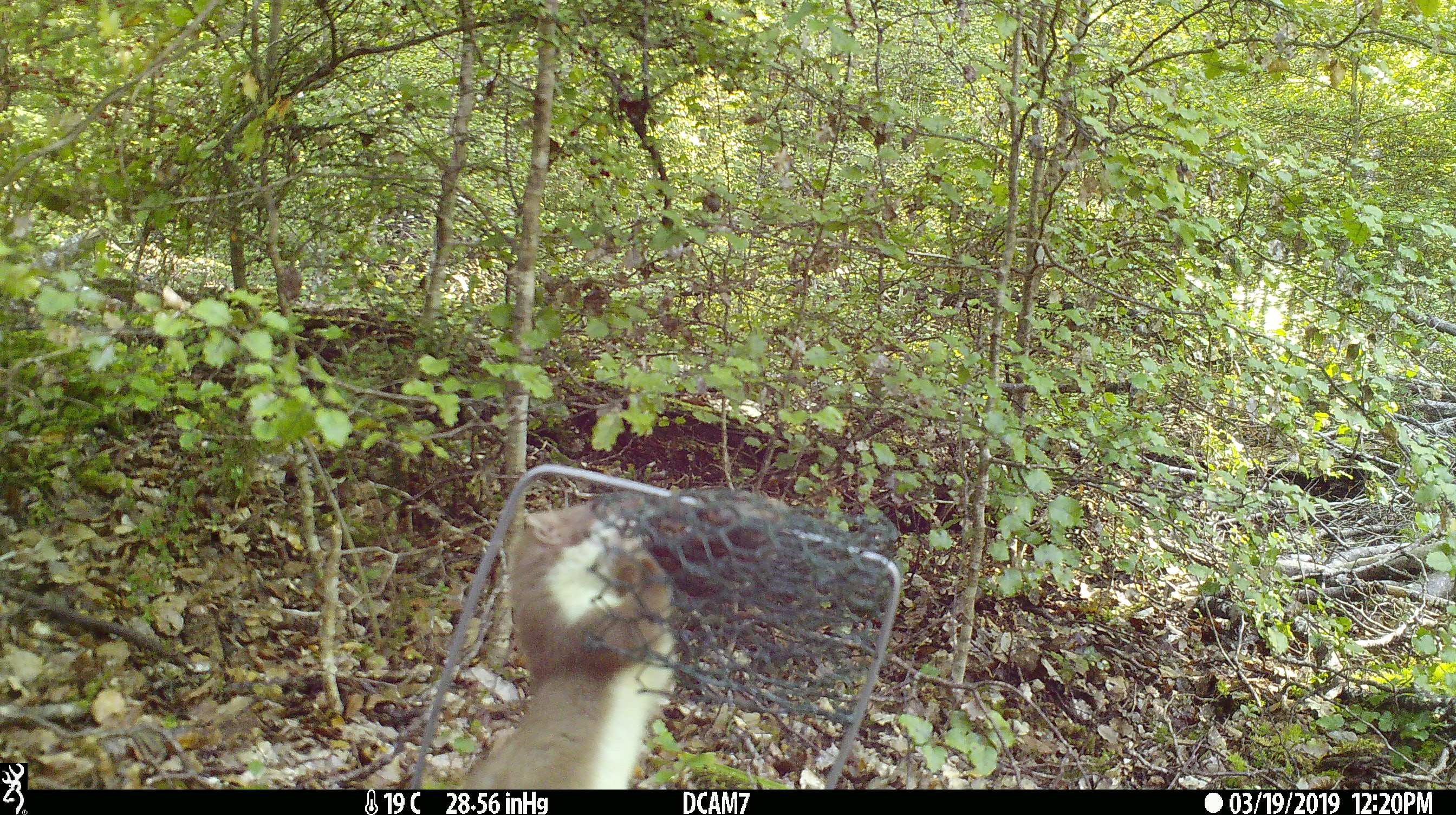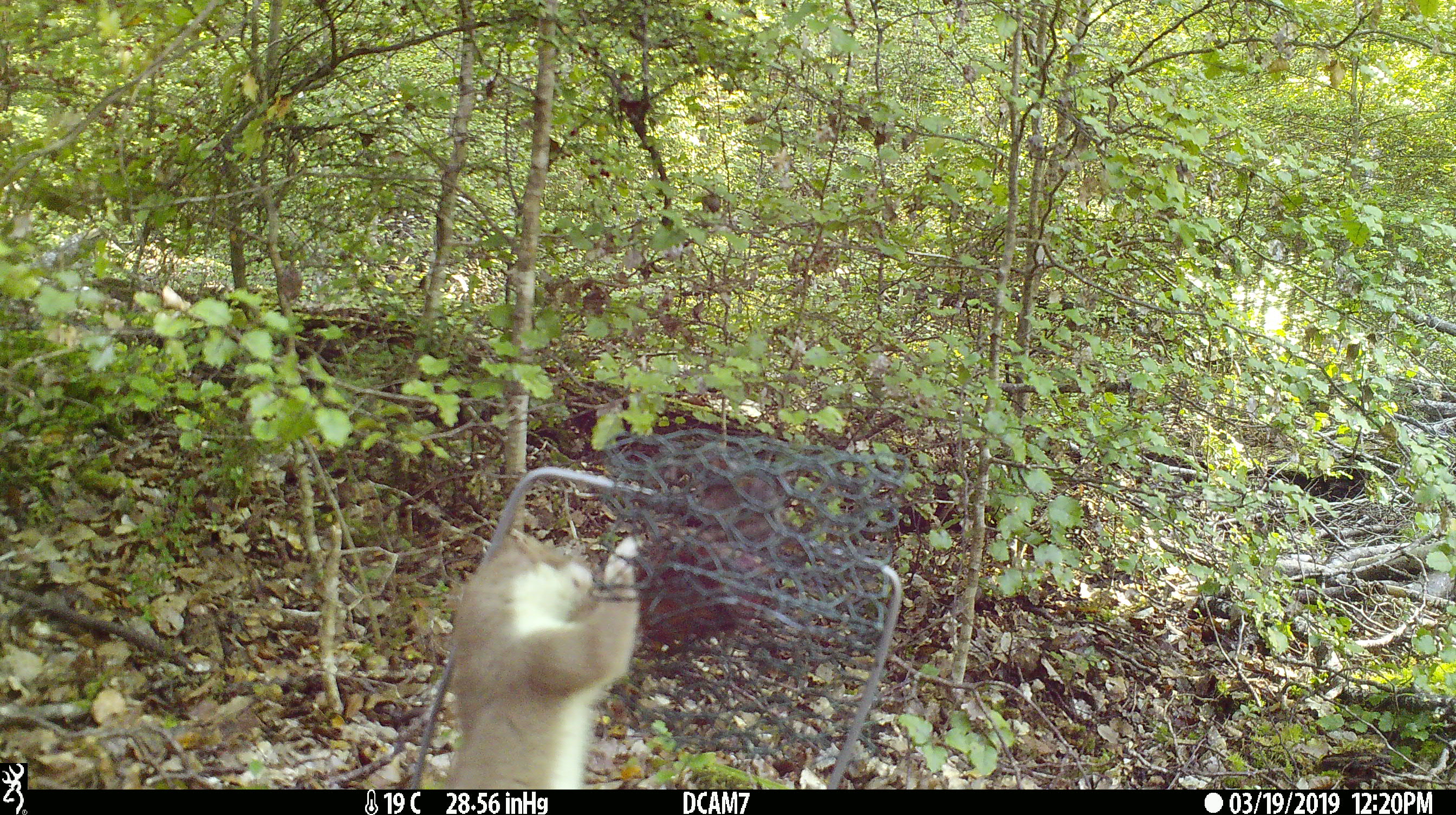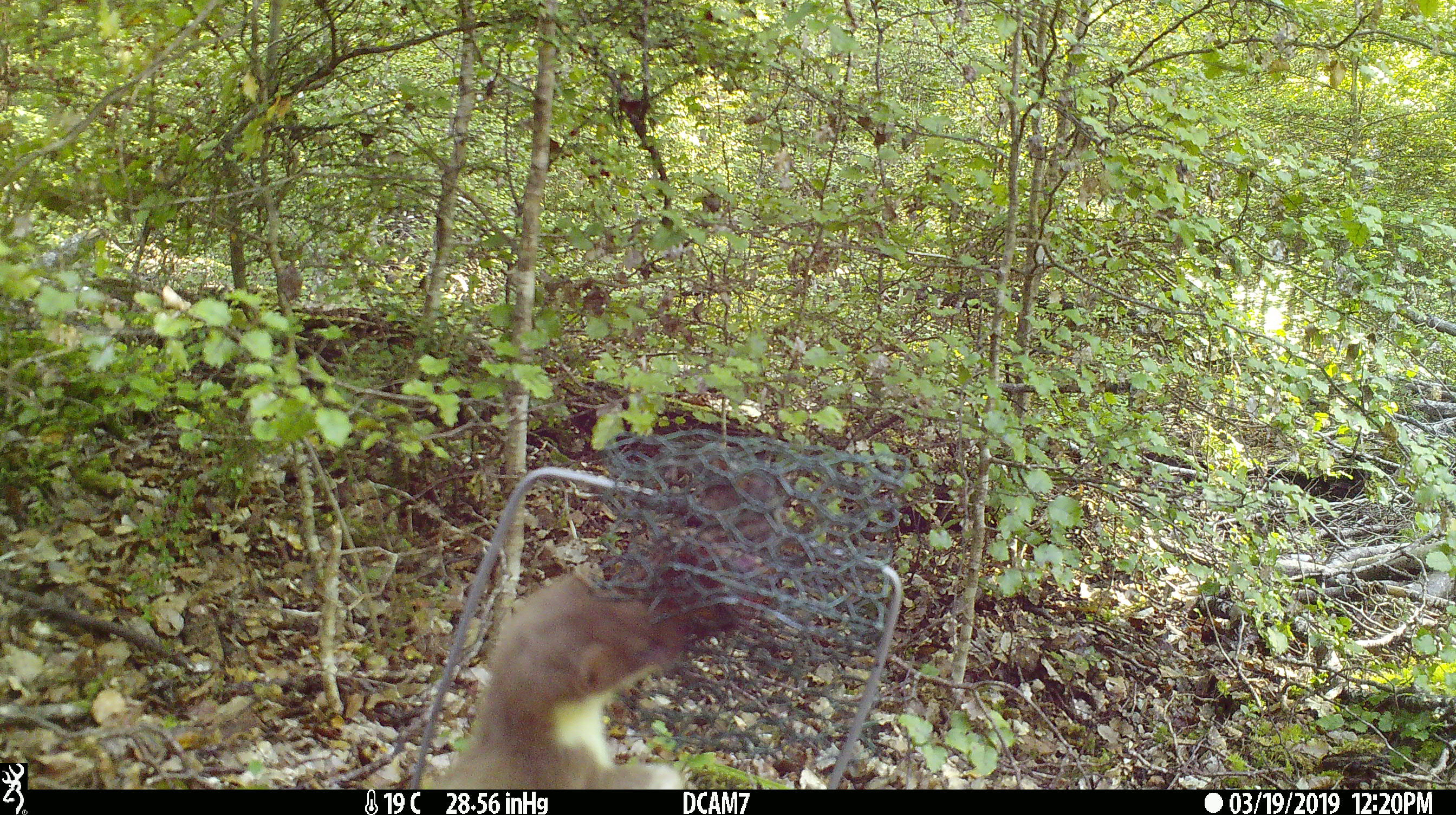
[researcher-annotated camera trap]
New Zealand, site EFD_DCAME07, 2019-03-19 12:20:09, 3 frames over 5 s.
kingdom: Animalia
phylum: Chordata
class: Mammalia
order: Carnivora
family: Mustelidae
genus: Mustela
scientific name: Mustela erminea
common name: stoat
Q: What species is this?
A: Stoat (Mustela erminea).